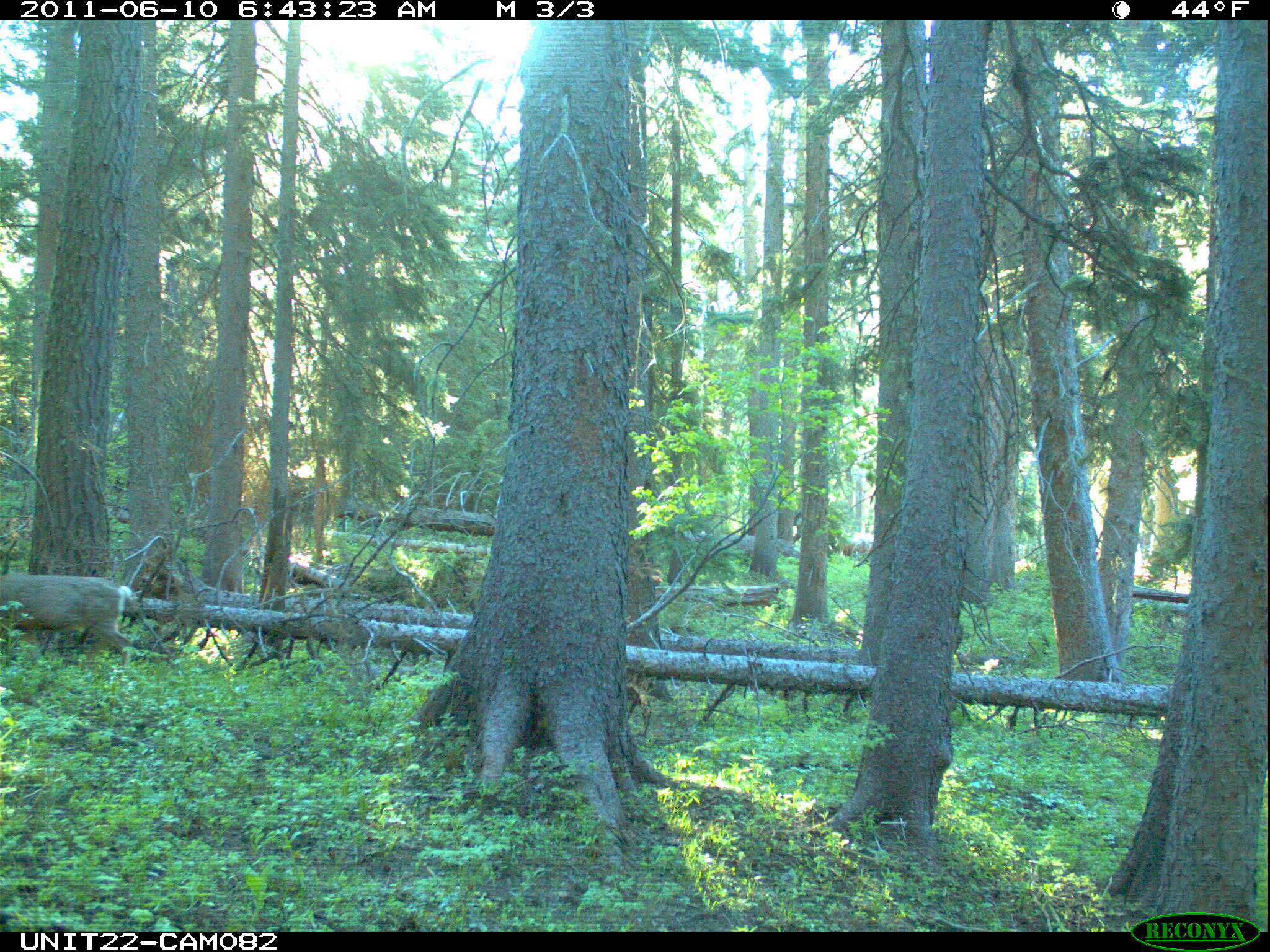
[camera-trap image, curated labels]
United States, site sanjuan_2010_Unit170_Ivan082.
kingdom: Animalia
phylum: Chordata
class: Mammalia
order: Artiodactyla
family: Cervidae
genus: Odocoileus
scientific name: Odocoileus hemionus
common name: mule deer